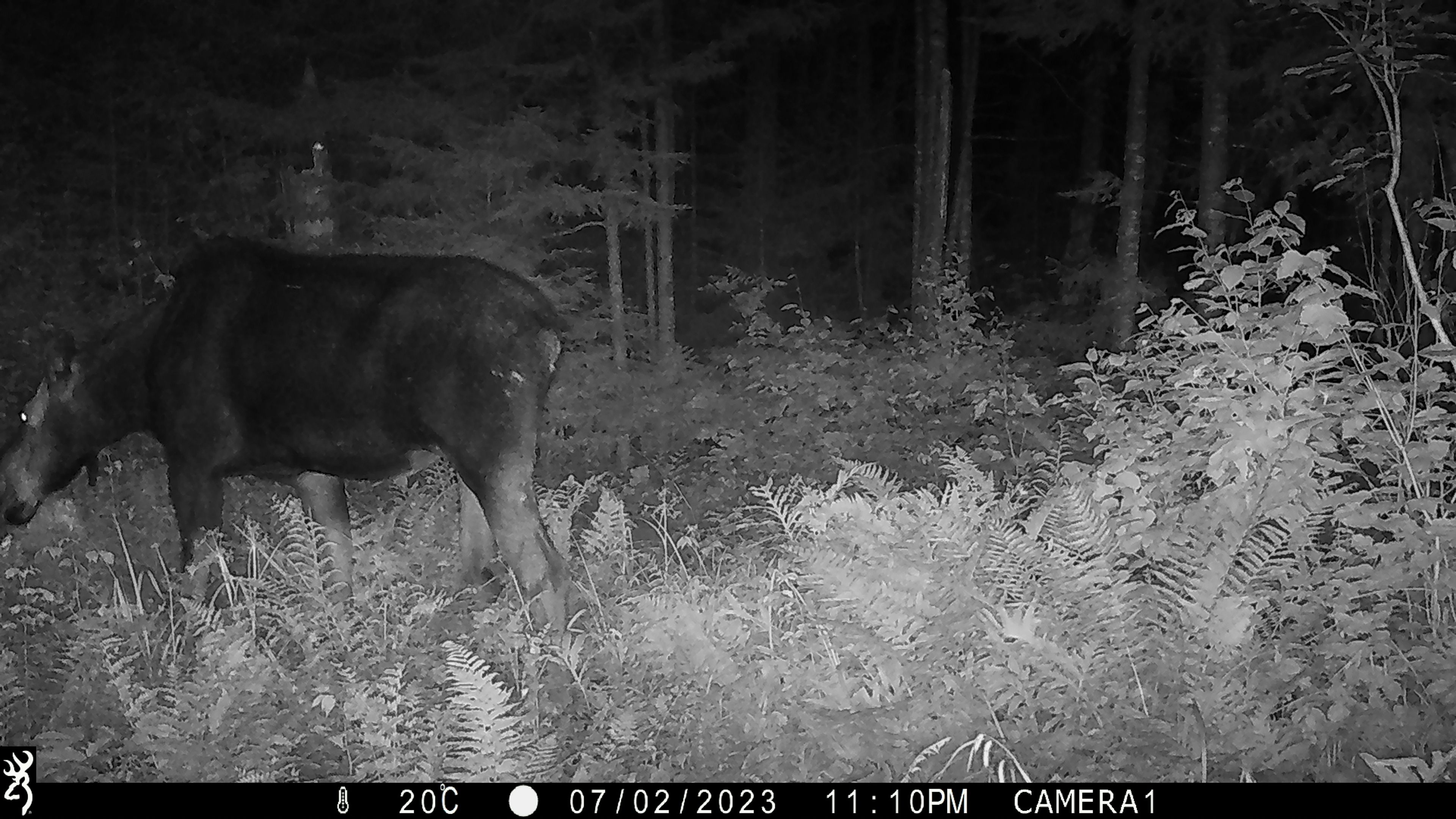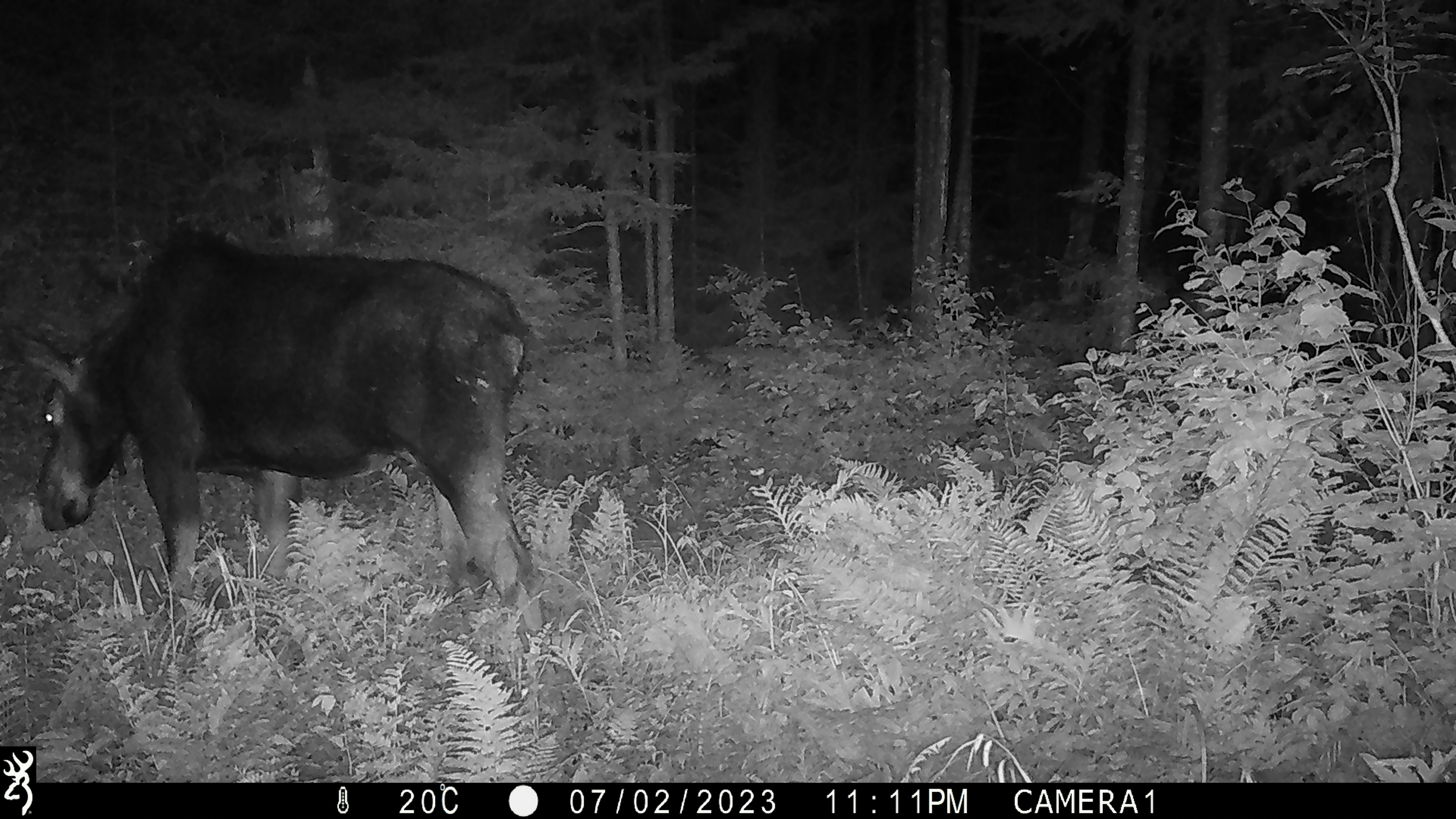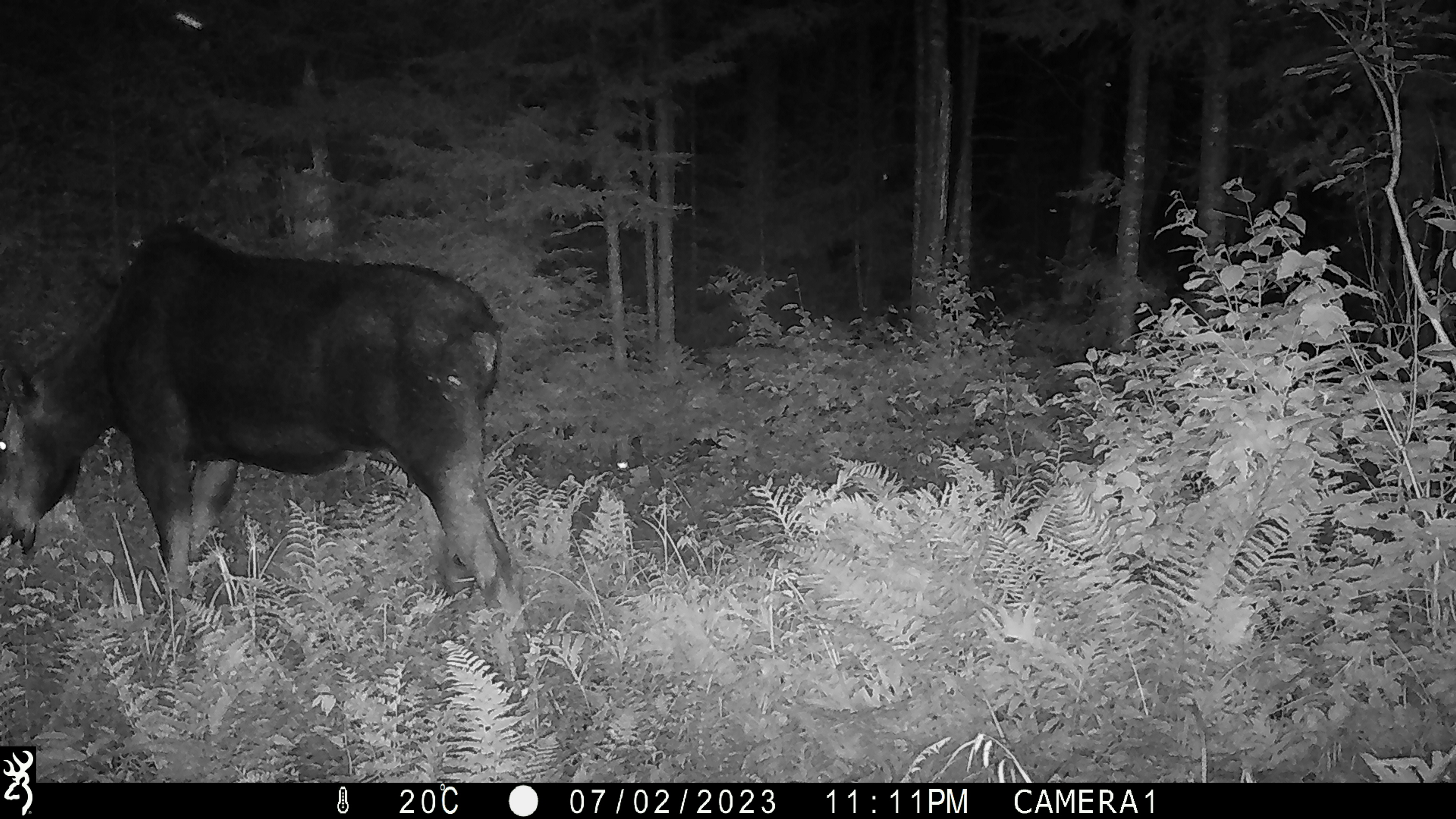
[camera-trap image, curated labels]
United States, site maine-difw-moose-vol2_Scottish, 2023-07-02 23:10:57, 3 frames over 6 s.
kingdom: Animalia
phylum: Chordata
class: Mammalia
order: Artiodactyla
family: Cervidae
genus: Alces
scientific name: Alces alces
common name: moose